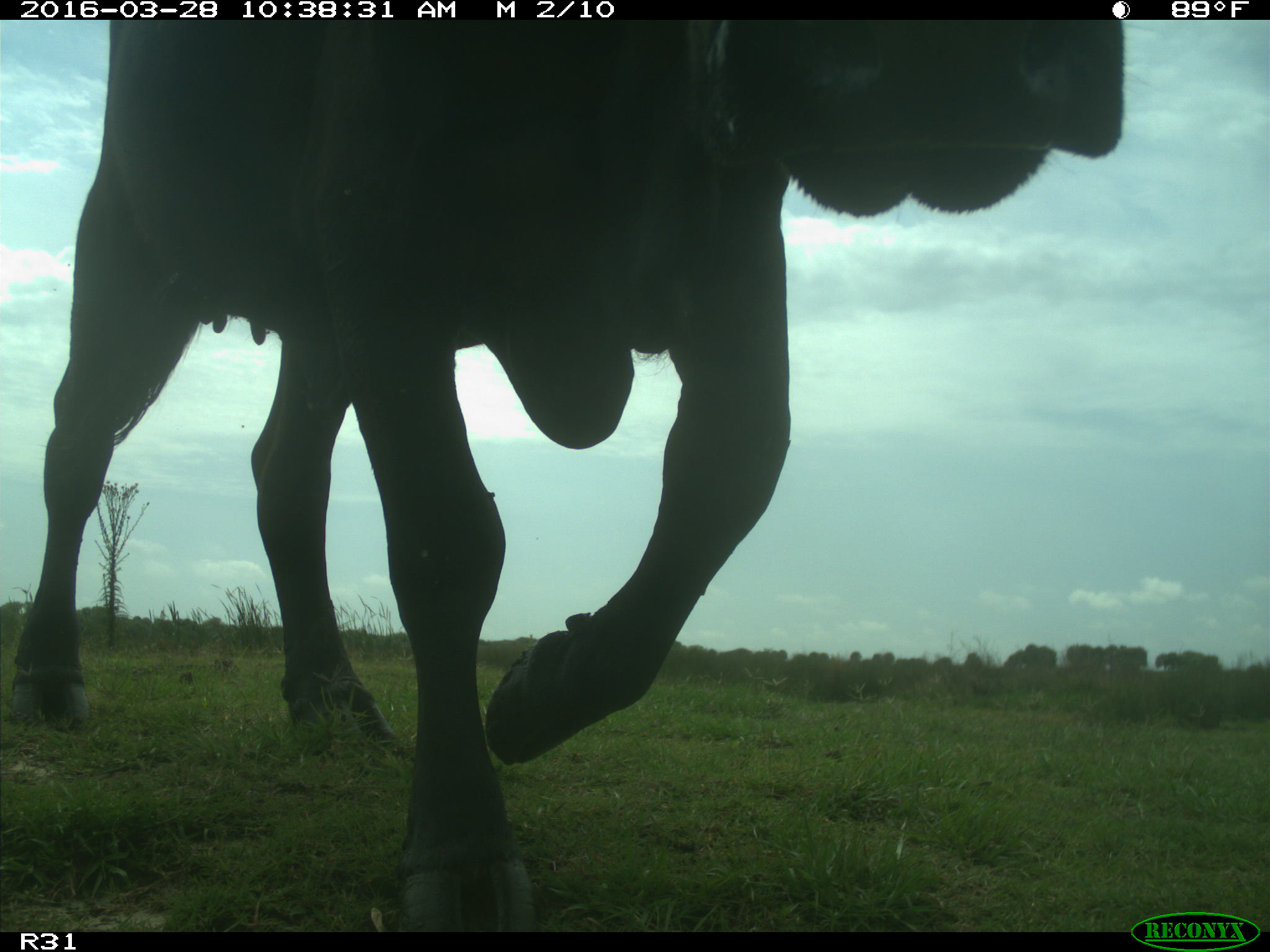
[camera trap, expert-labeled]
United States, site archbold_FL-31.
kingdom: Animalia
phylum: Chordata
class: Mammalia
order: Artiodactyla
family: Bovidae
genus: Bos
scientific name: Bos taurus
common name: domestic cow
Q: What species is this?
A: Bos taurus (domestic cow).